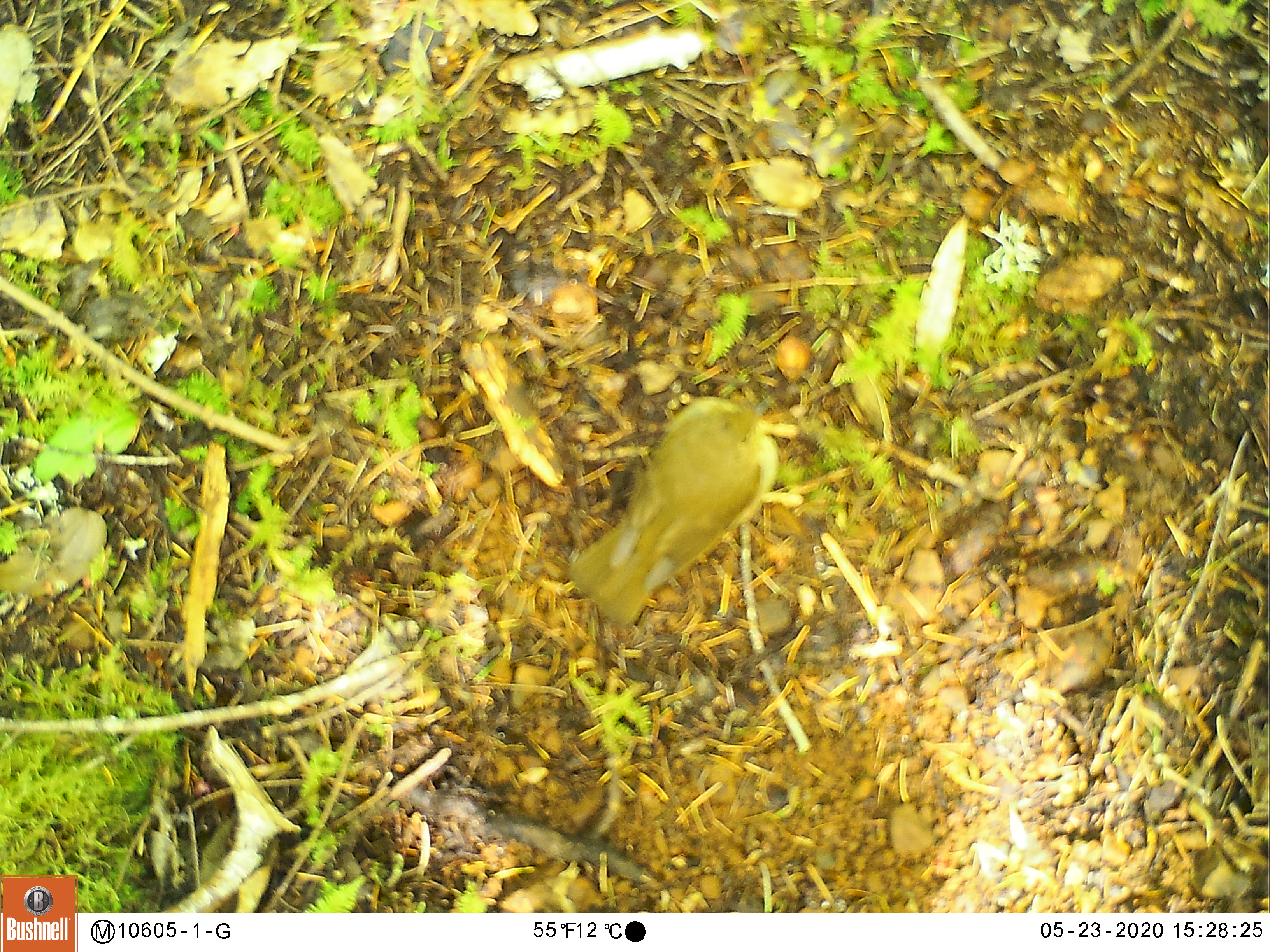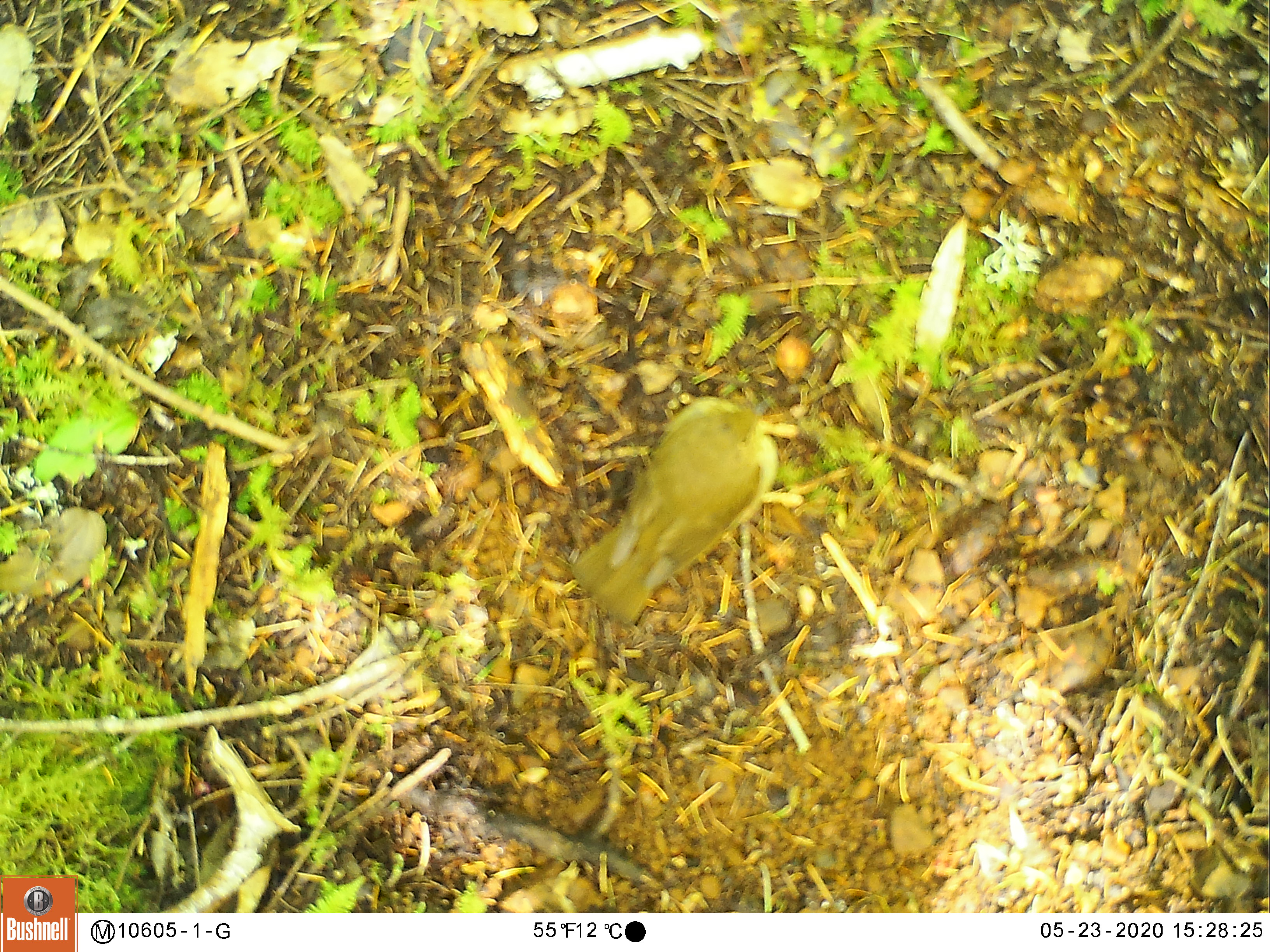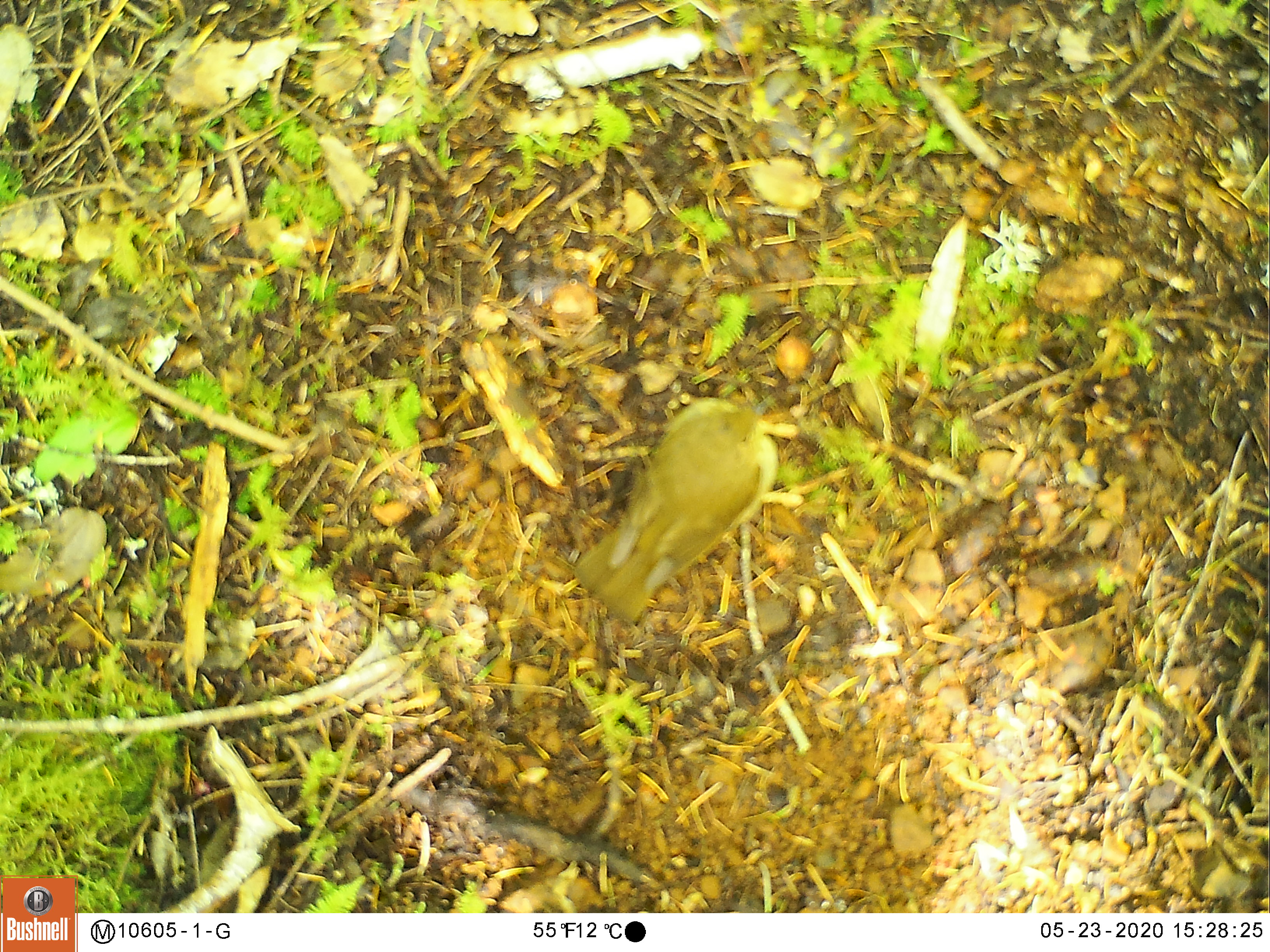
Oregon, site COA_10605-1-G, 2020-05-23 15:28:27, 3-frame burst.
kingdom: Animalia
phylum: Chordata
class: Aves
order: Passeriformes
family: Turdidae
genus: Catharus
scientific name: Catharus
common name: brown thrushes and nightingale-thrushes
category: catharus species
Catharus species (brown thrushes and nightingale-thrushes) (Catharus).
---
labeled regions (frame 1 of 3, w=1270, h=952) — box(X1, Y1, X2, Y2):
catharus species: box(545, 387, 781, 645)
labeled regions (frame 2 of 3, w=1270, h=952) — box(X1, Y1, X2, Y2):
catharus species: box(549, 391, 789, 630)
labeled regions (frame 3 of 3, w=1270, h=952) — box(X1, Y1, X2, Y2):
catharus species: box(545, 385, 778, 635)